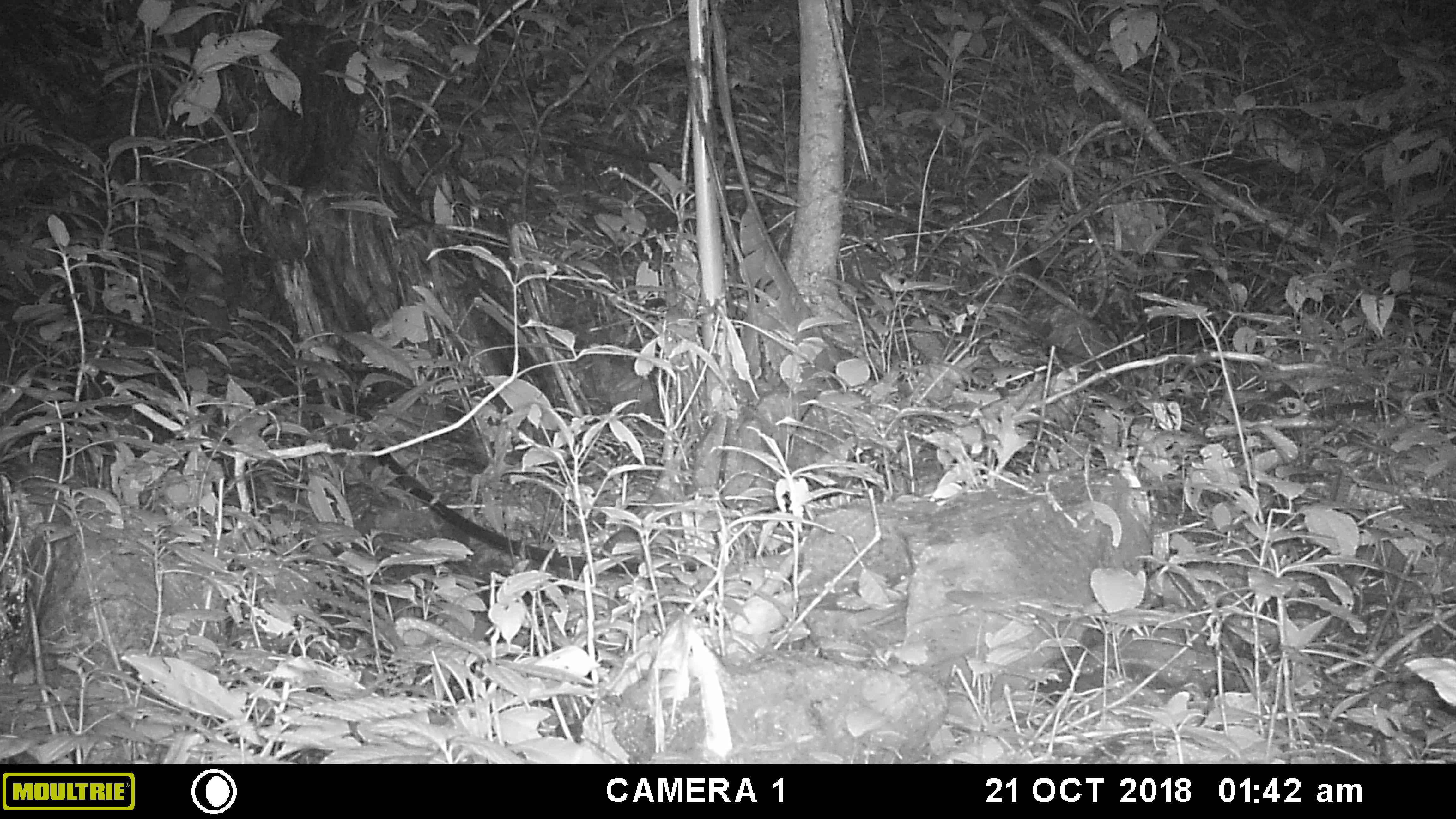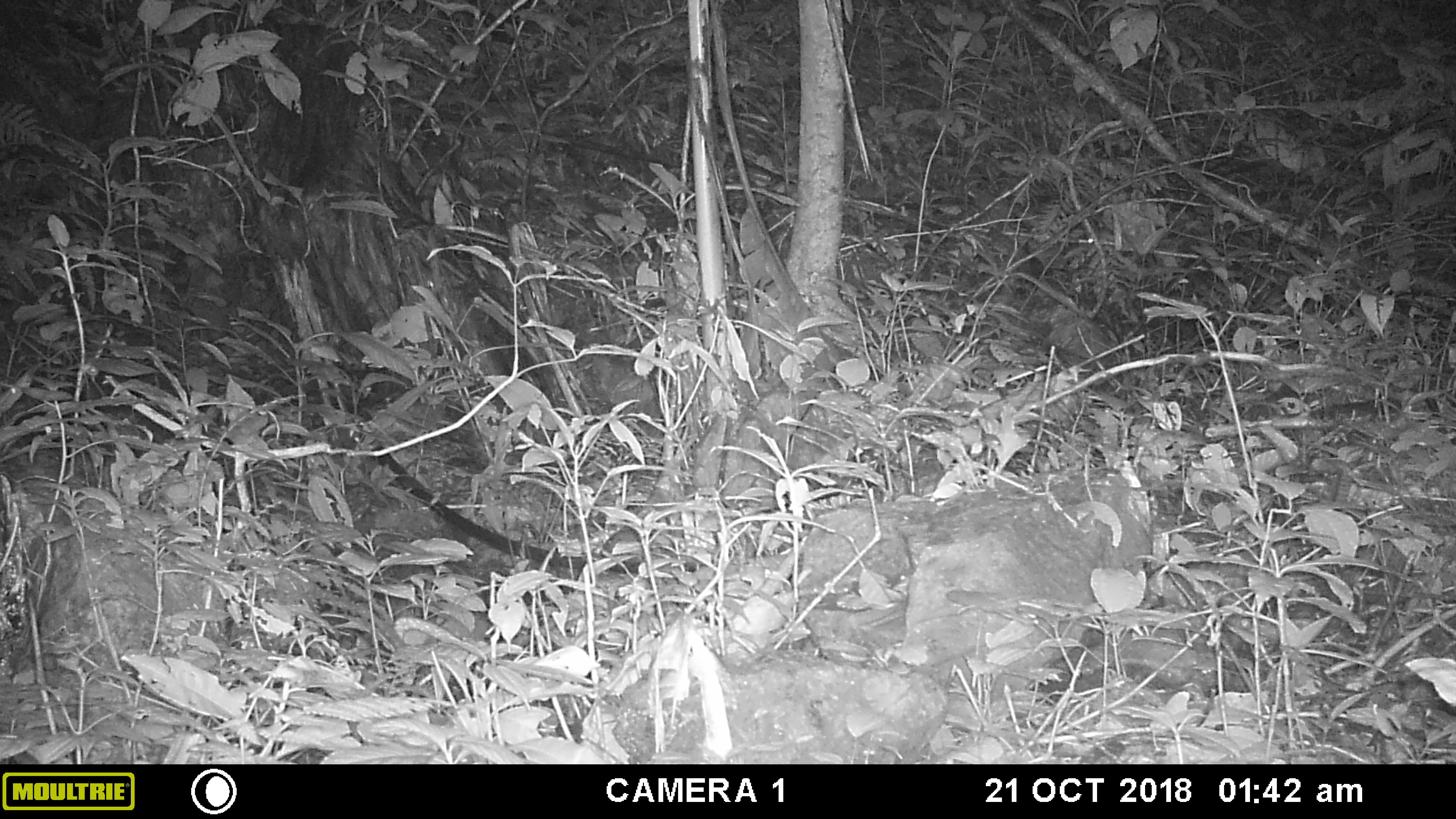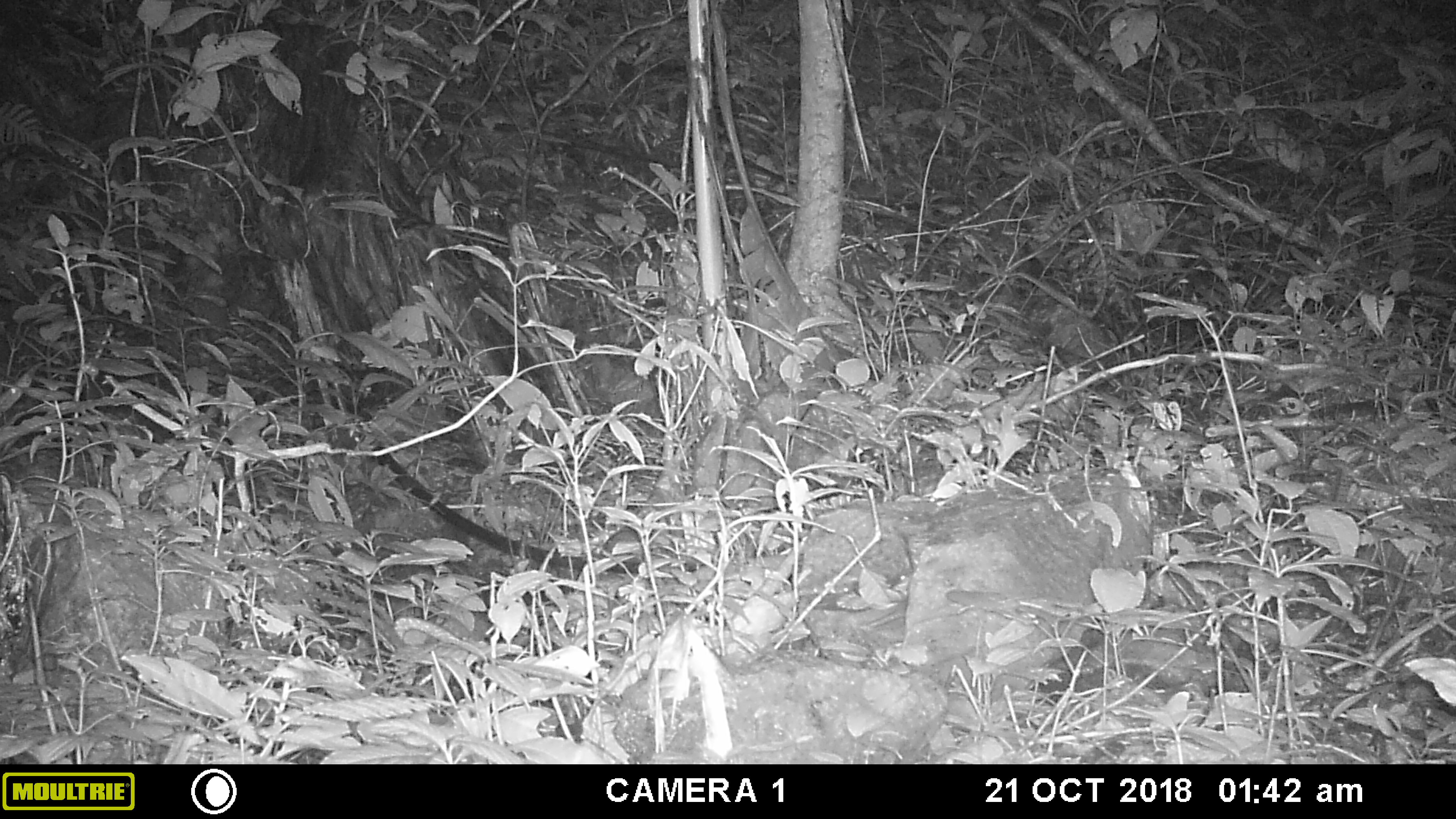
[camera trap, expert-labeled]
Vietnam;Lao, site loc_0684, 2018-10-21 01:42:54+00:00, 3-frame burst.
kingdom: Animalia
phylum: Chordata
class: Mammalia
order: Rodentia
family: Hystricidae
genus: Atherurus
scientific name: Atherurus macrourus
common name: asiatic brush-tailed porcupine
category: asiatic brush tailed porcupine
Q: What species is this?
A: Asiatic brush tailed porcupine (asiatic brush-tailed porcupine) (Atherurus macrourus).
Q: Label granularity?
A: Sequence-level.